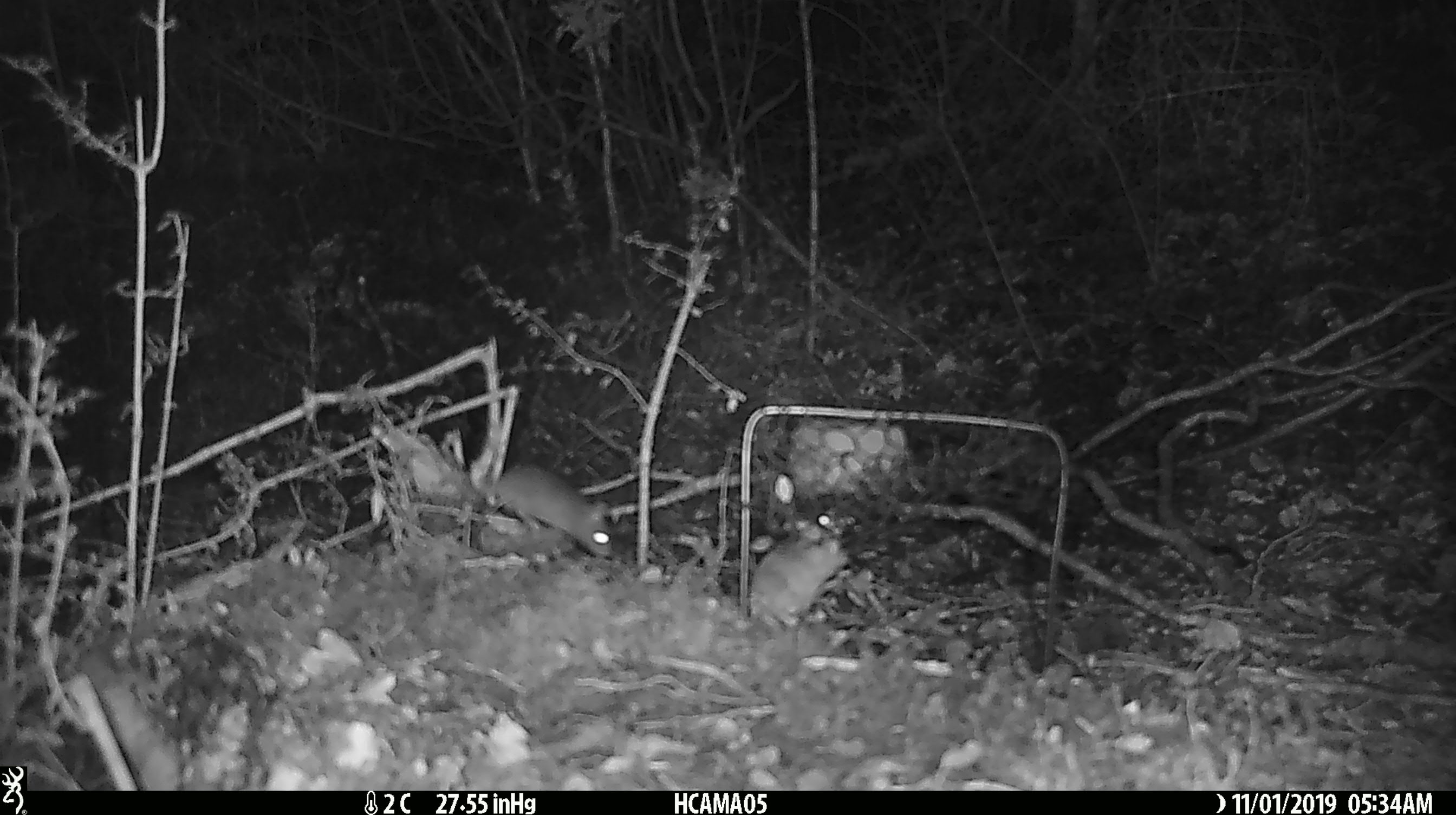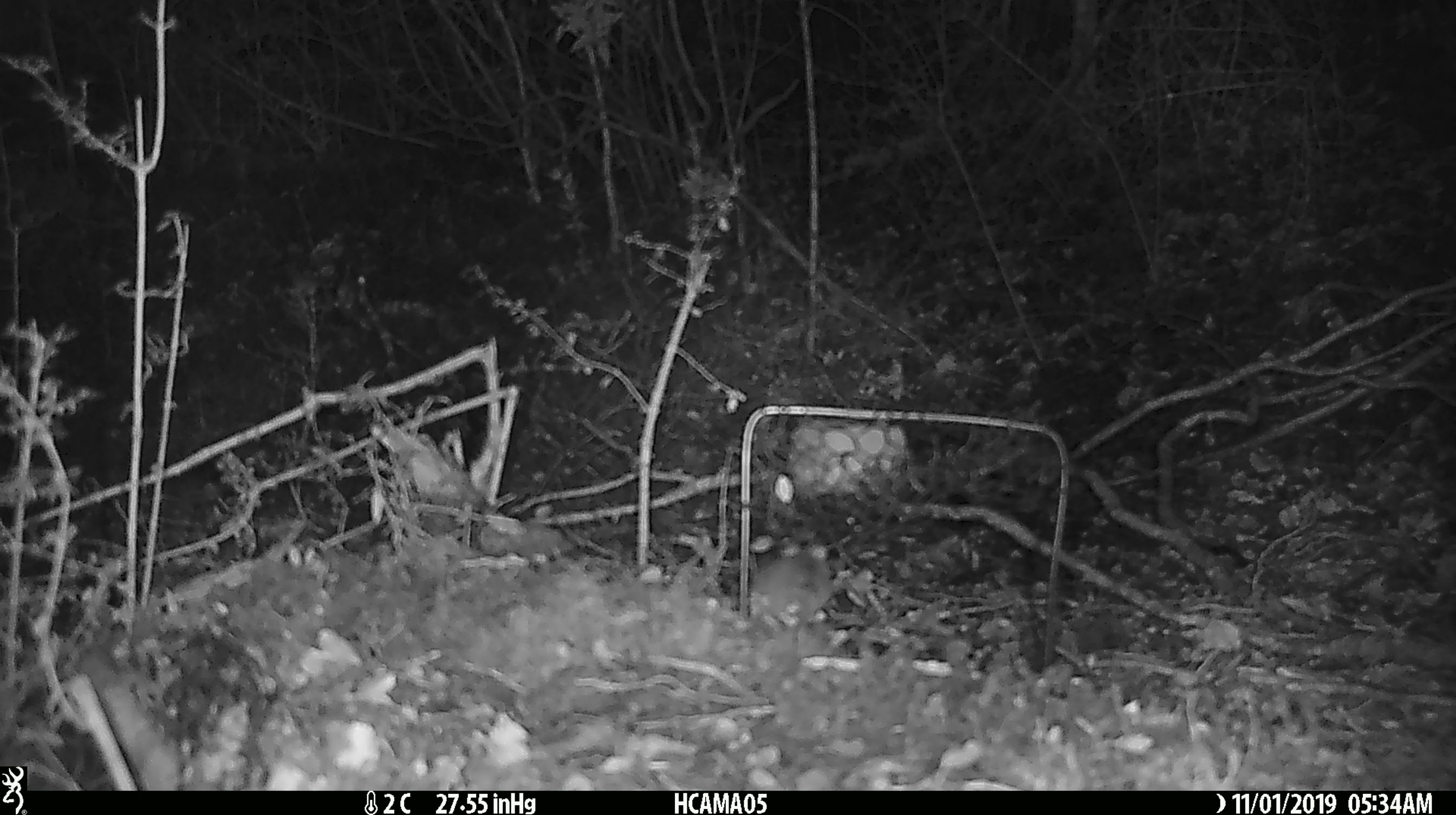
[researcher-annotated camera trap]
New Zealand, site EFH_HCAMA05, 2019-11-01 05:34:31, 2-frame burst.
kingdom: Animalia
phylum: Chordata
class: Mammalia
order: Rodentia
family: Muridae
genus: Mus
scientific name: Mus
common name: mouse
Mouse (Mus).